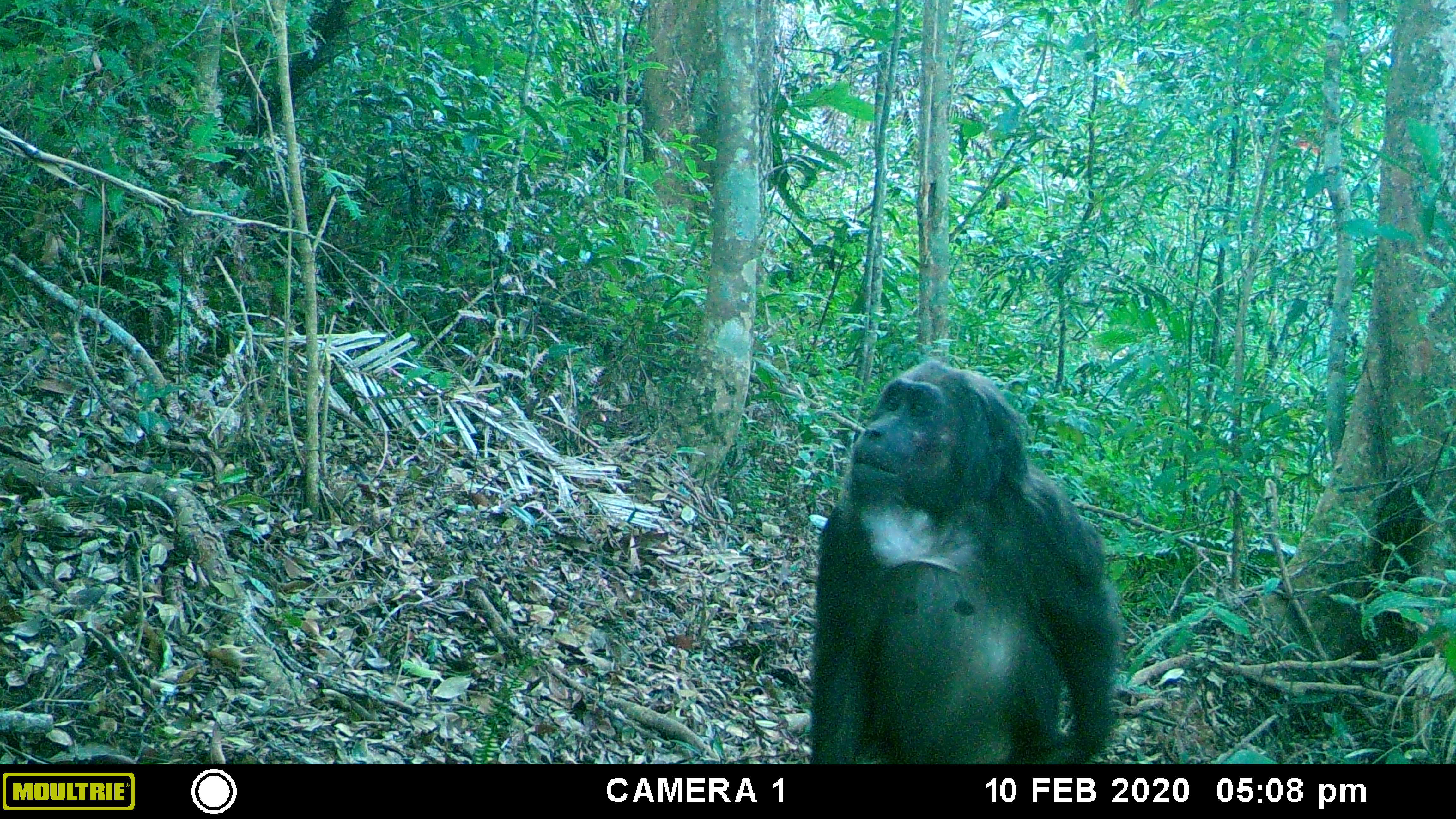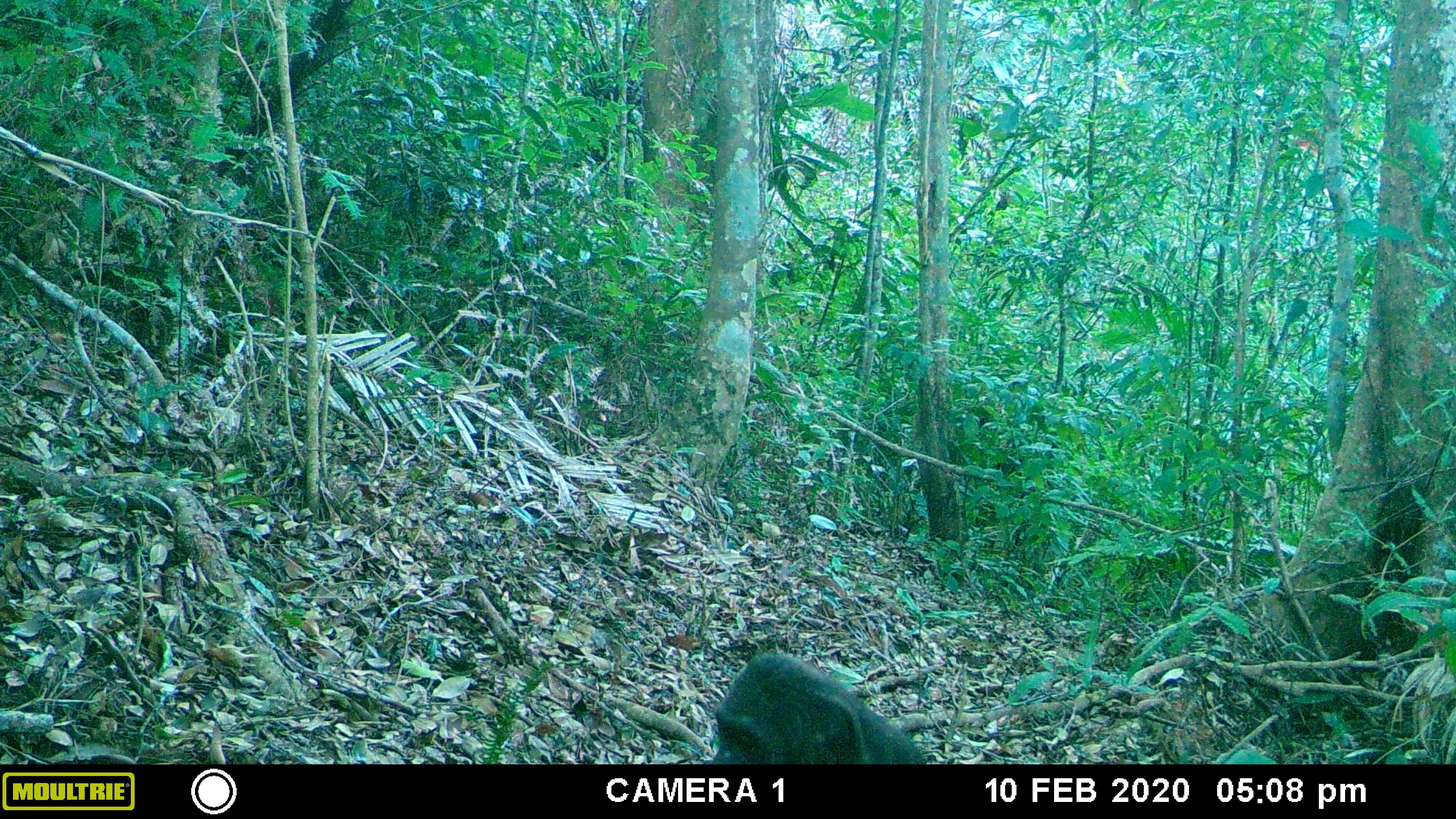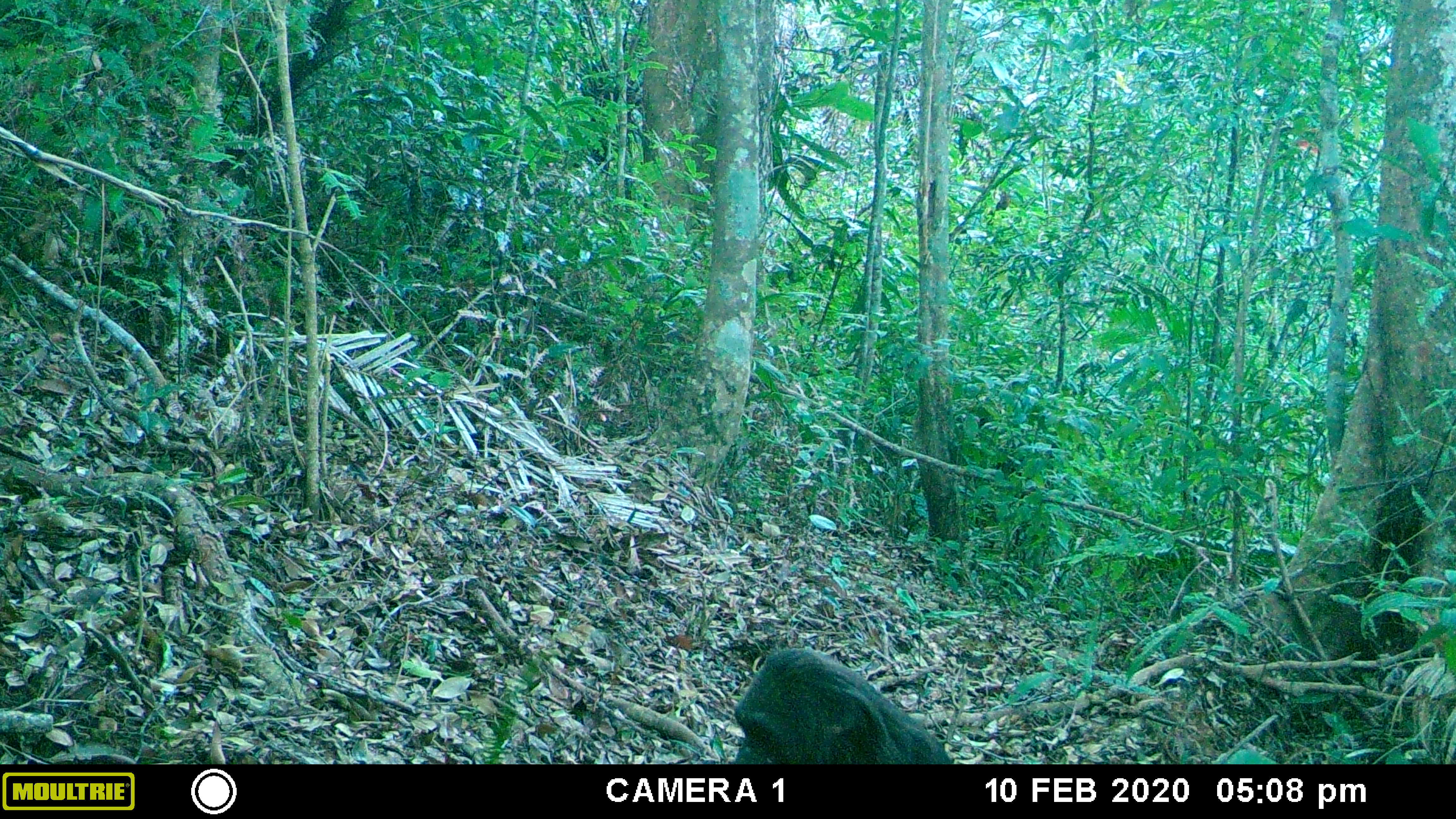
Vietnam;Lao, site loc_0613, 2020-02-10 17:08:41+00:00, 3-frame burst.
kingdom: Animalia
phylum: Chordata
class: Mammalia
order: Primates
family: Cercopithecidae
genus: Macaca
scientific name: Macaca arctoides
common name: stump-tailed macaque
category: stump tailed macaque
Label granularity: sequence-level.